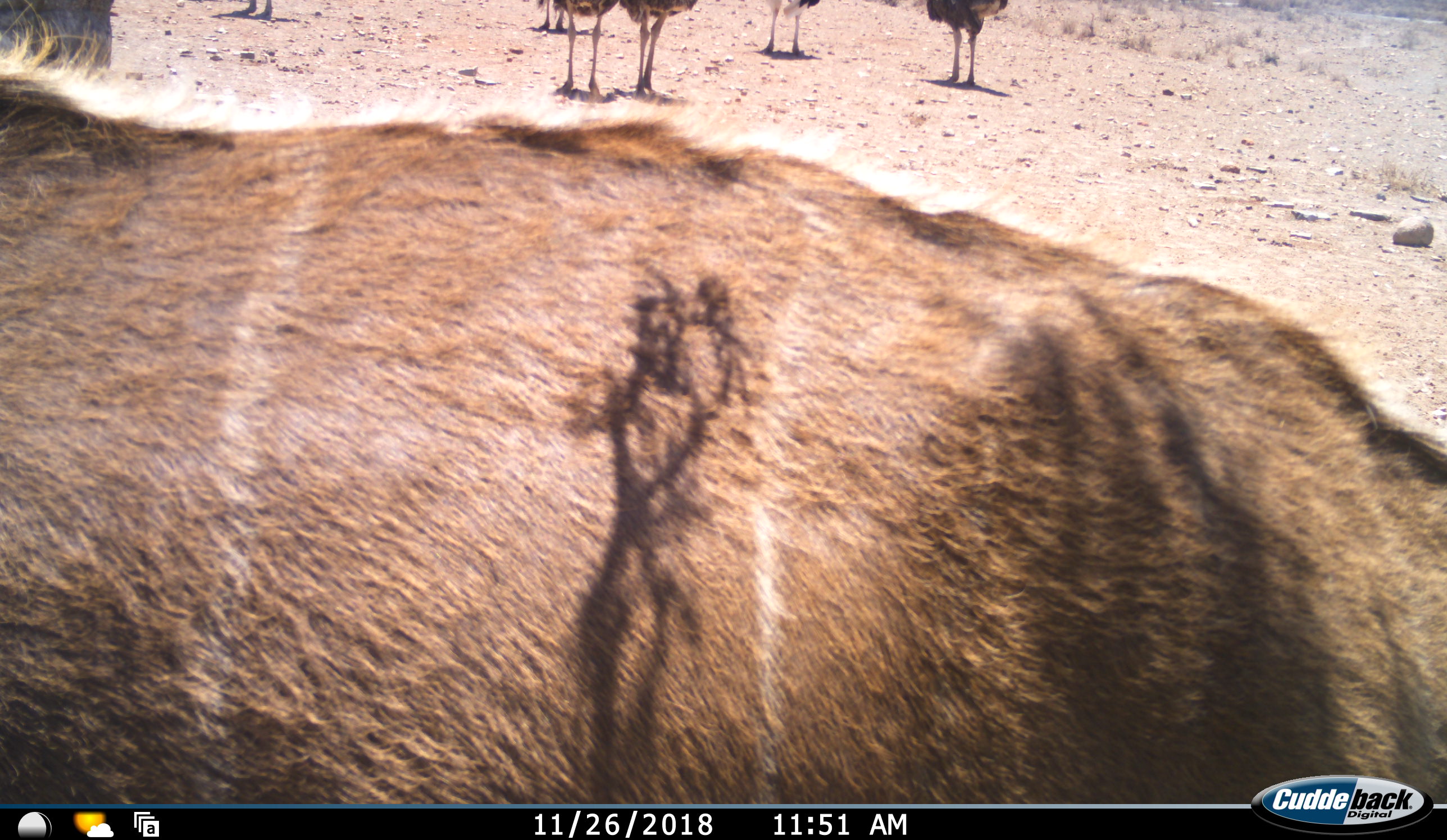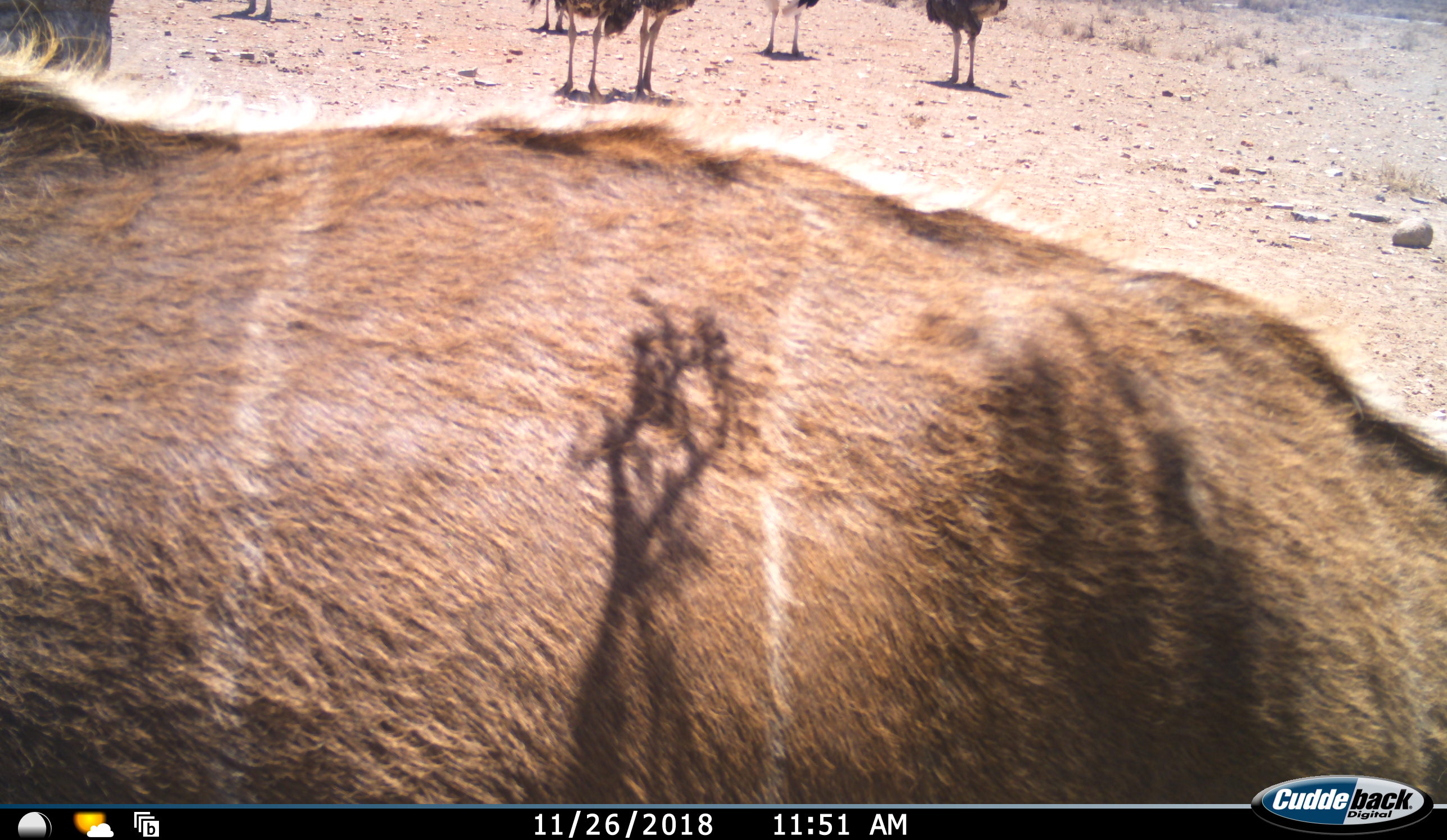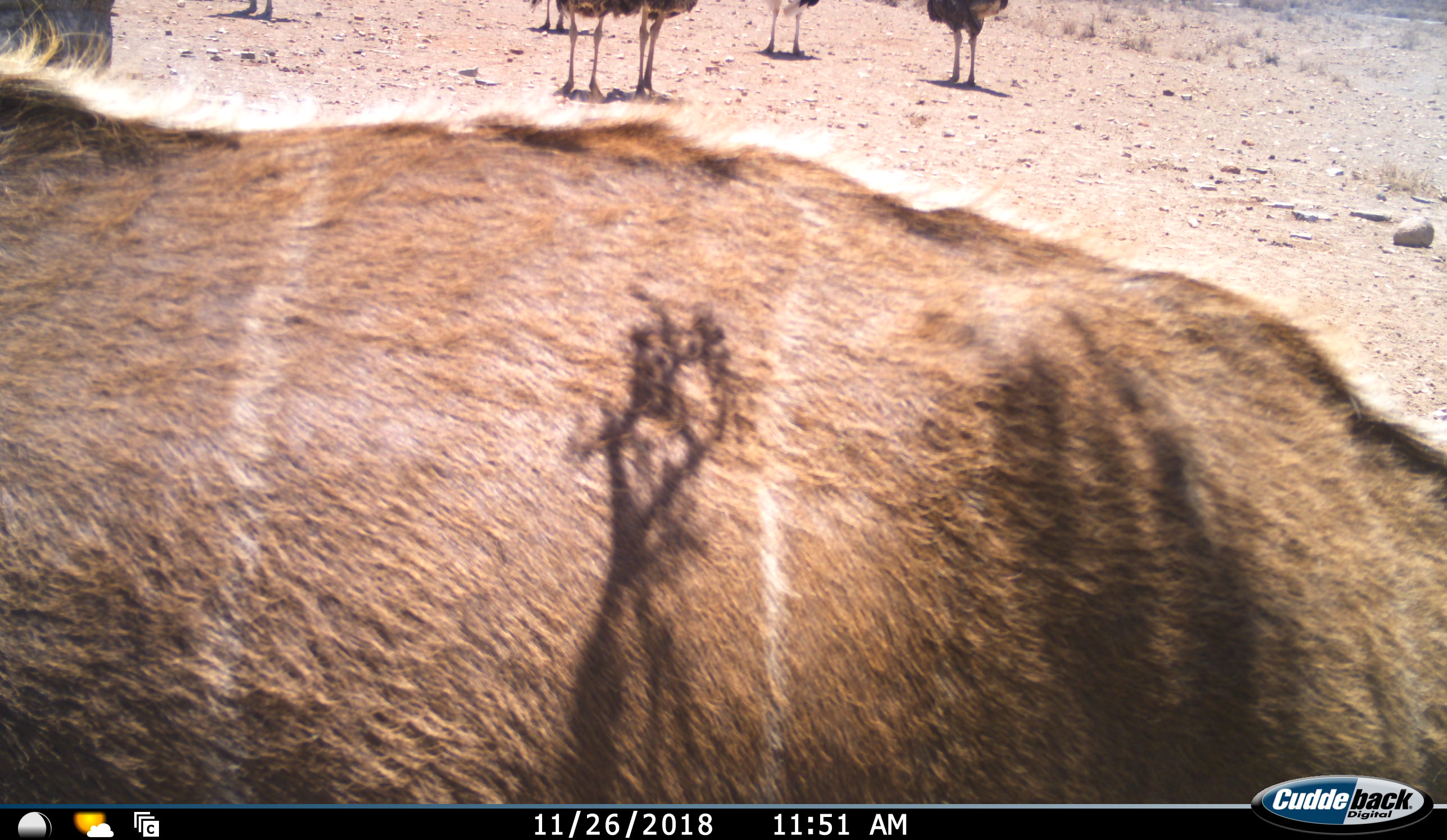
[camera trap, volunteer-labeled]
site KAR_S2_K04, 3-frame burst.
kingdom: Animalia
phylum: Chordata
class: Mammalia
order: Artiodactyla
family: Bovidae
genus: Tragelaphus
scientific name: Tragelaphus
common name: kudu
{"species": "kudu (Tragelaphus)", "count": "1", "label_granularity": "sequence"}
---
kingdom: Animalia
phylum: Chordata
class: Aves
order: Struthioniformes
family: Struthionidae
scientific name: Struthionidae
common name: ostrich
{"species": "ostrich (Struthionidae)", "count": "6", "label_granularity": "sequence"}